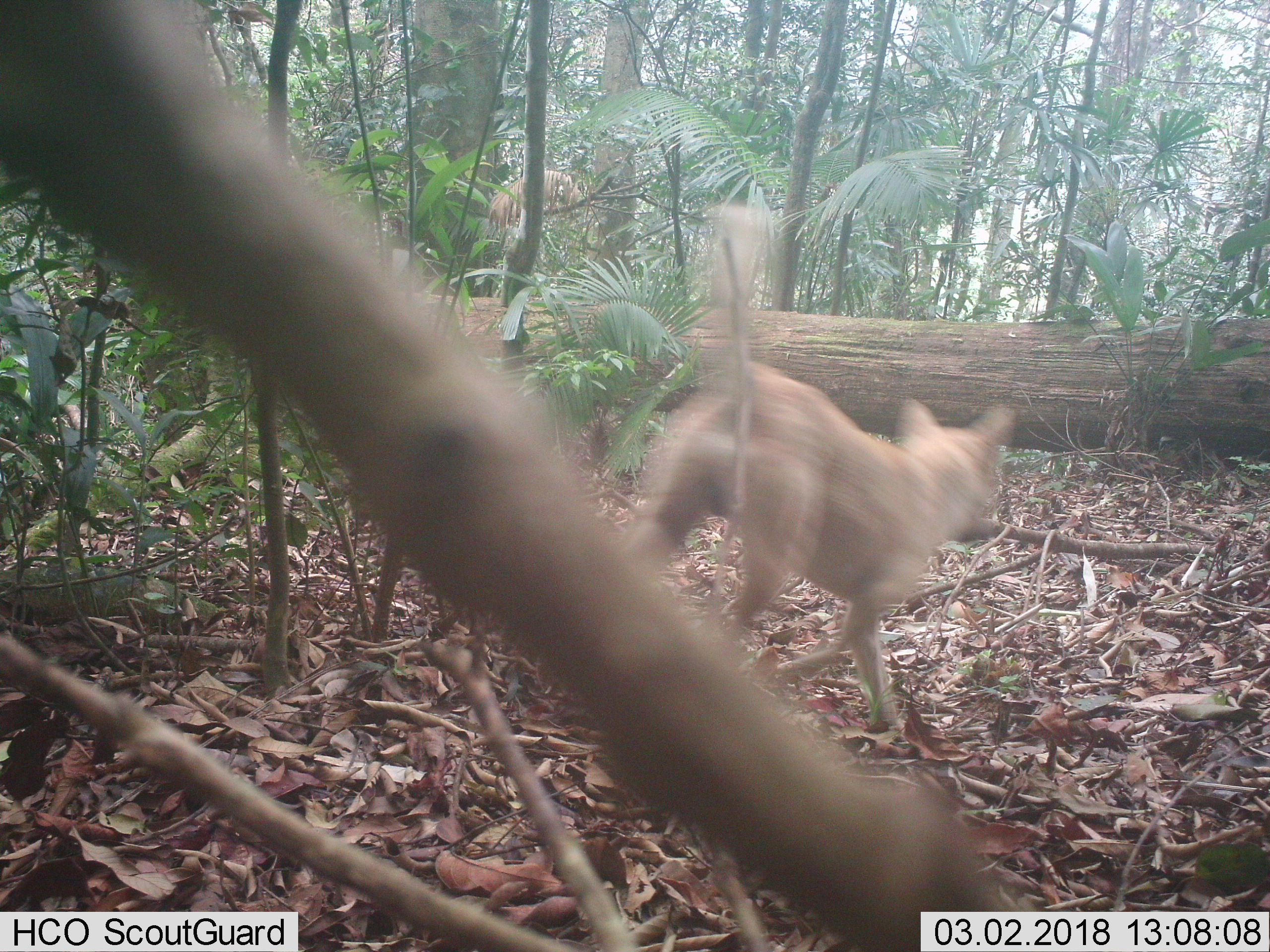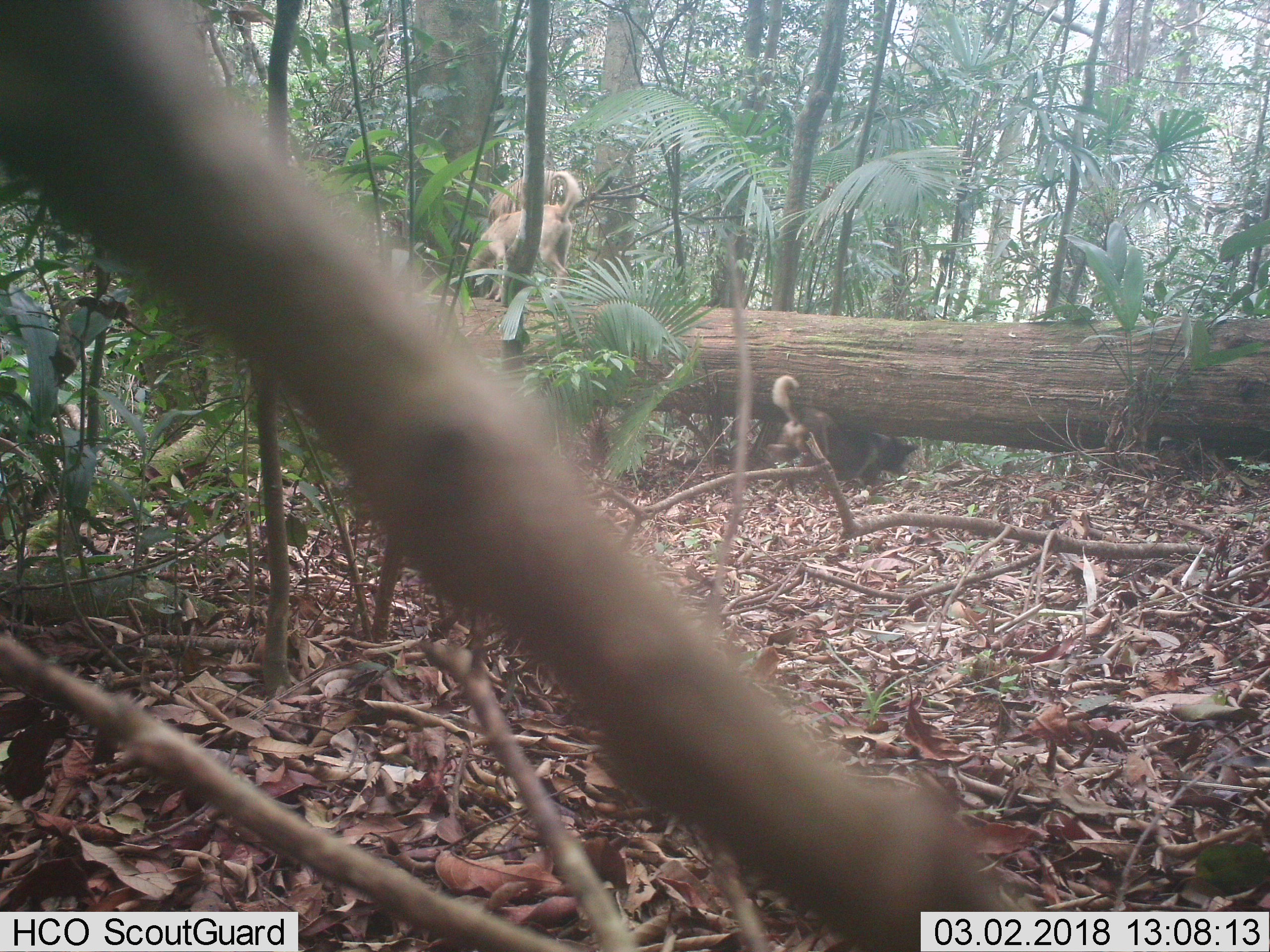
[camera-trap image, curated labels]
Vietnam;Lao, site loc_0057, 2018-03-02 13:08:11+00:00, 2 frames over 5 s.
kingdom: Animalia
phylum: Chordata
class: Mammalia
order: Carnivora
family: Canidae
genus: Canis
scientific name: Canis familiaris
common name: domestic dog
Domestic dog (Canis familiaris). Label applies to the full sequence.